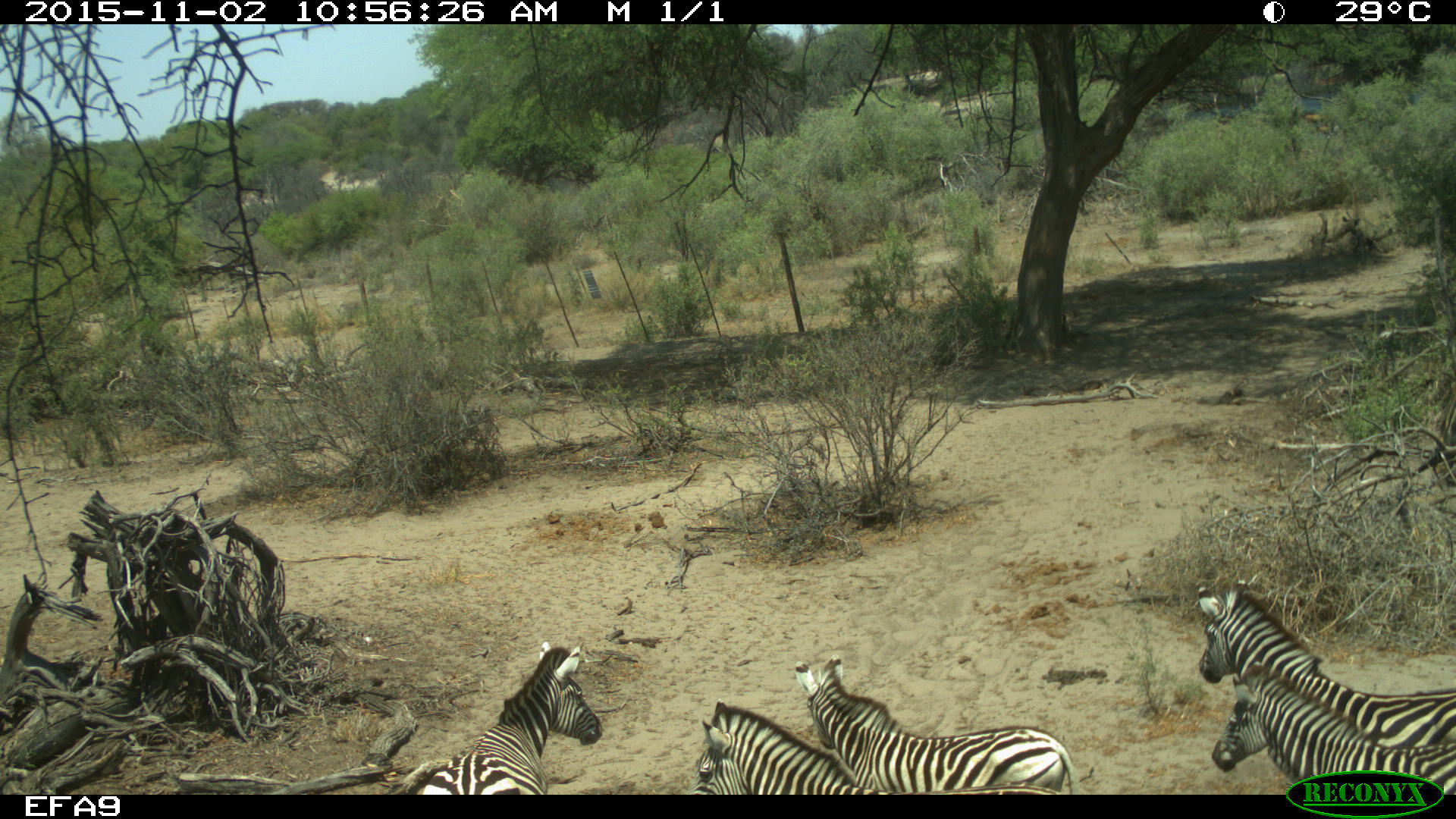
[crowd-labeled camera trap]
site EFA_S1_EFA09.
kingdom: Animalia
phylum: Chordata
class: Mammalia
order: Perissodactyla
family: Equidae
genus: Equus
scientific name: Equus quagga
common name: plains zebra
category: zebraplains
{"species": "zebraplains (plains zebra) (Equus quagga)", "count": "5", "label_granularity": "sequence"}